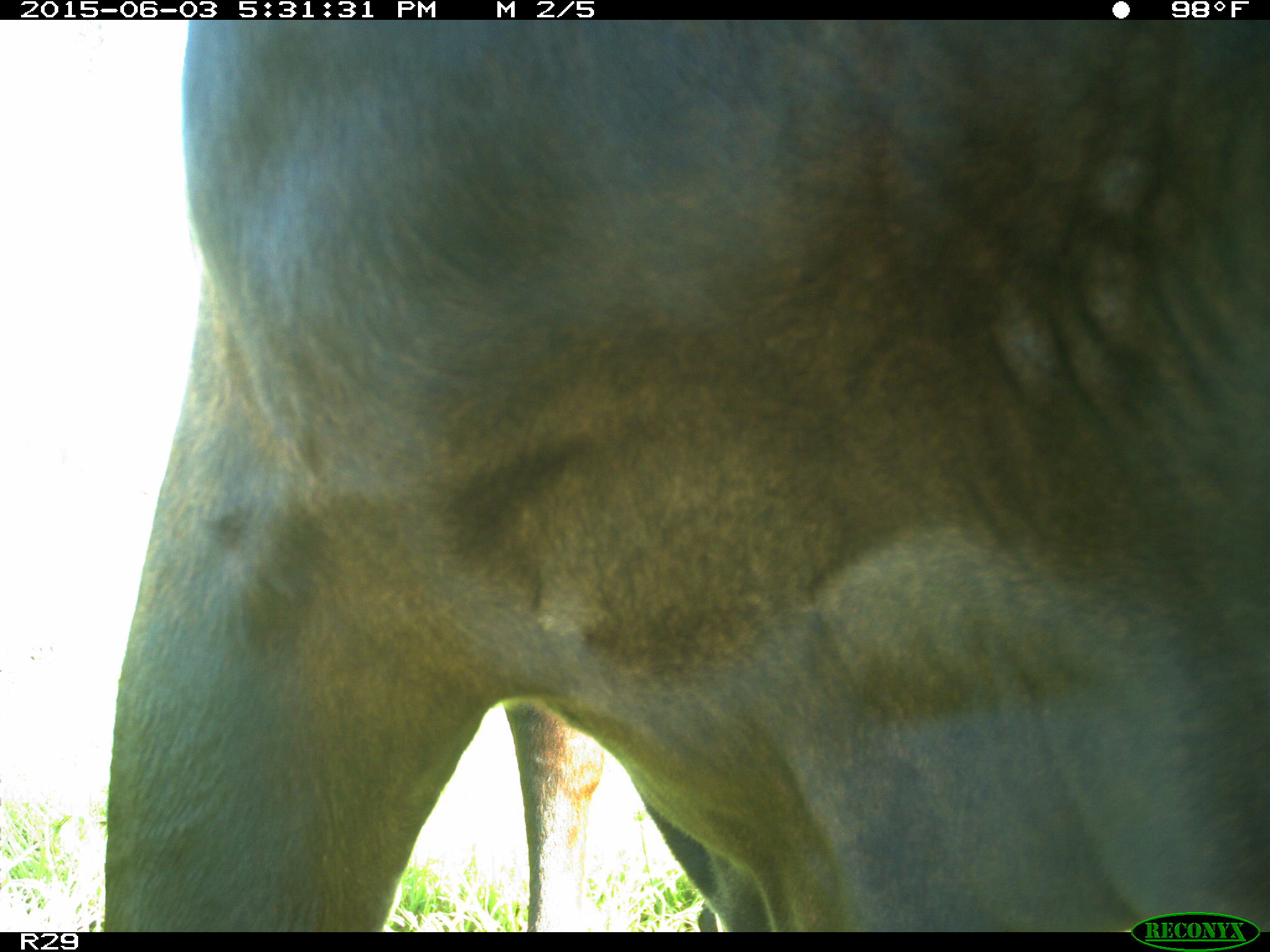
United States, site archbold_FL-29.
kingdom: Animalia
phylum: Chordata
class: Mammalia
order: Artiodactyla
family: Bovidae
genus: Bos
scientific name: Bos taurus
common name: domestic cow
Bos taurus (domestic cow).